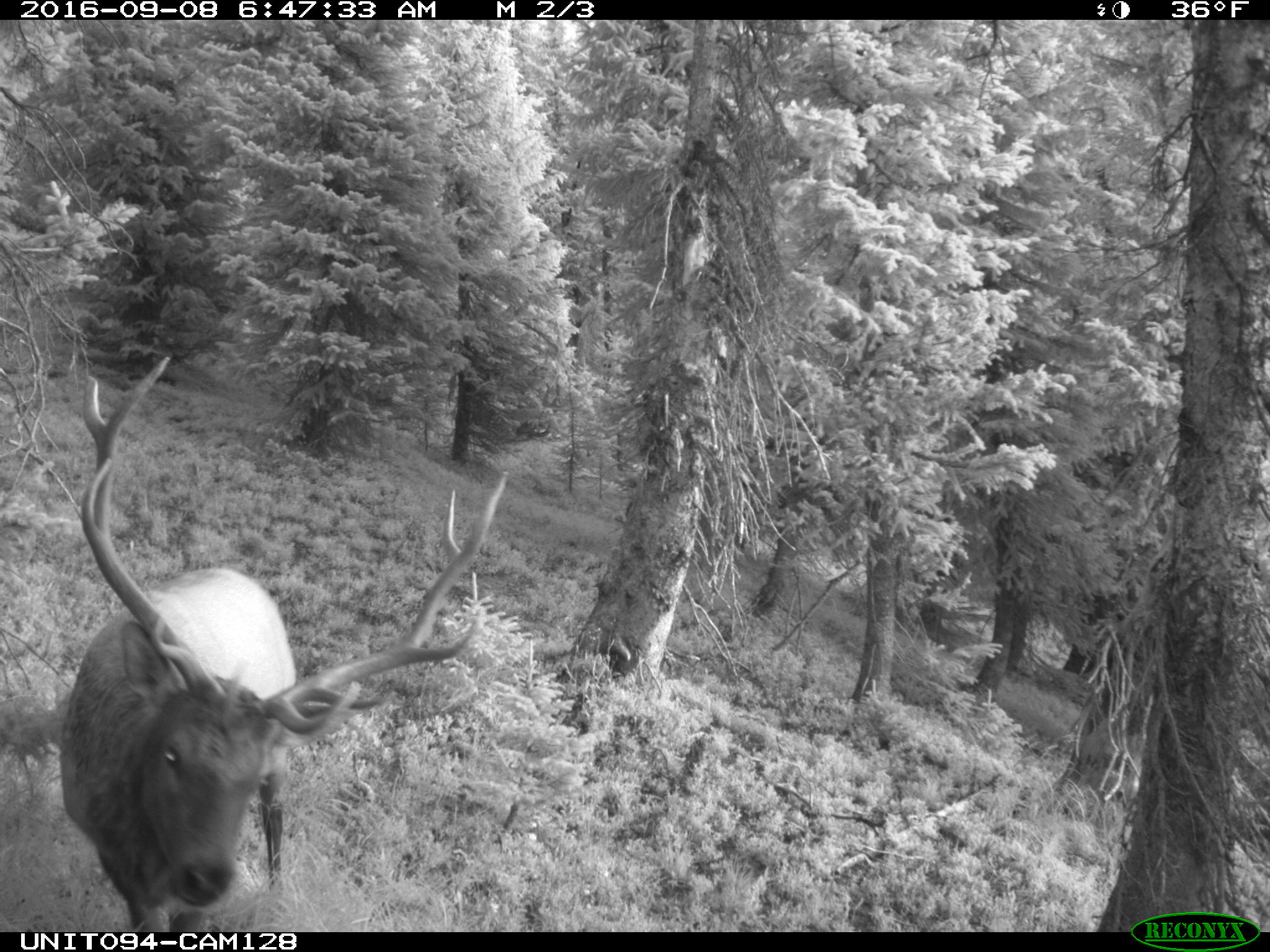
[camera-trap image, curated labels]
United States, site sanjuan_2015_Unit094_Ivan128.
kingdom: Animalia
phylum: Chordata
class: Mammalia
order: Artiodactyla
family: Cervidae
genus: Cervus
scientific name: Cervus elaphus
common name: red deer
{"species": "Cervus elaphus (red deer)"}